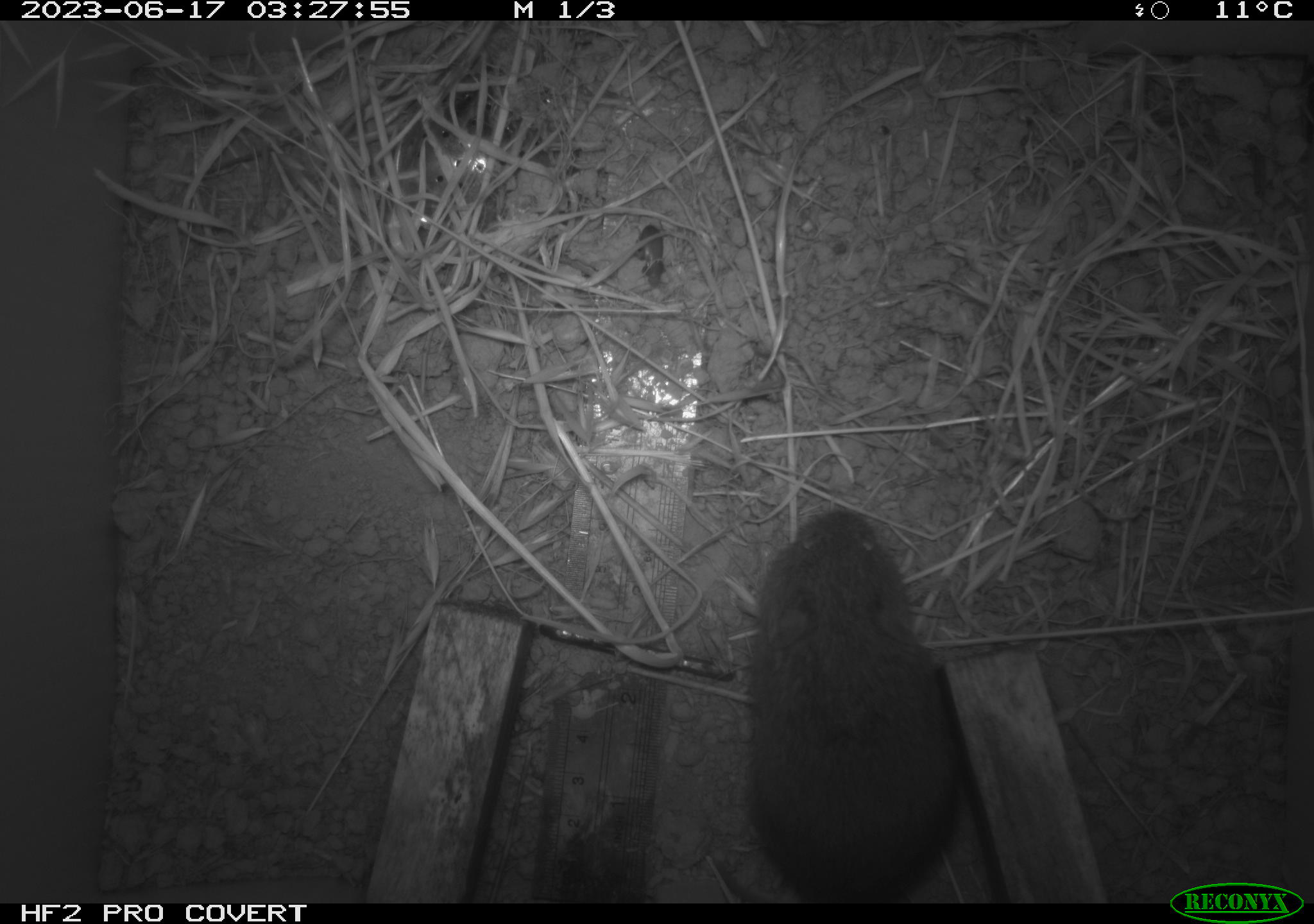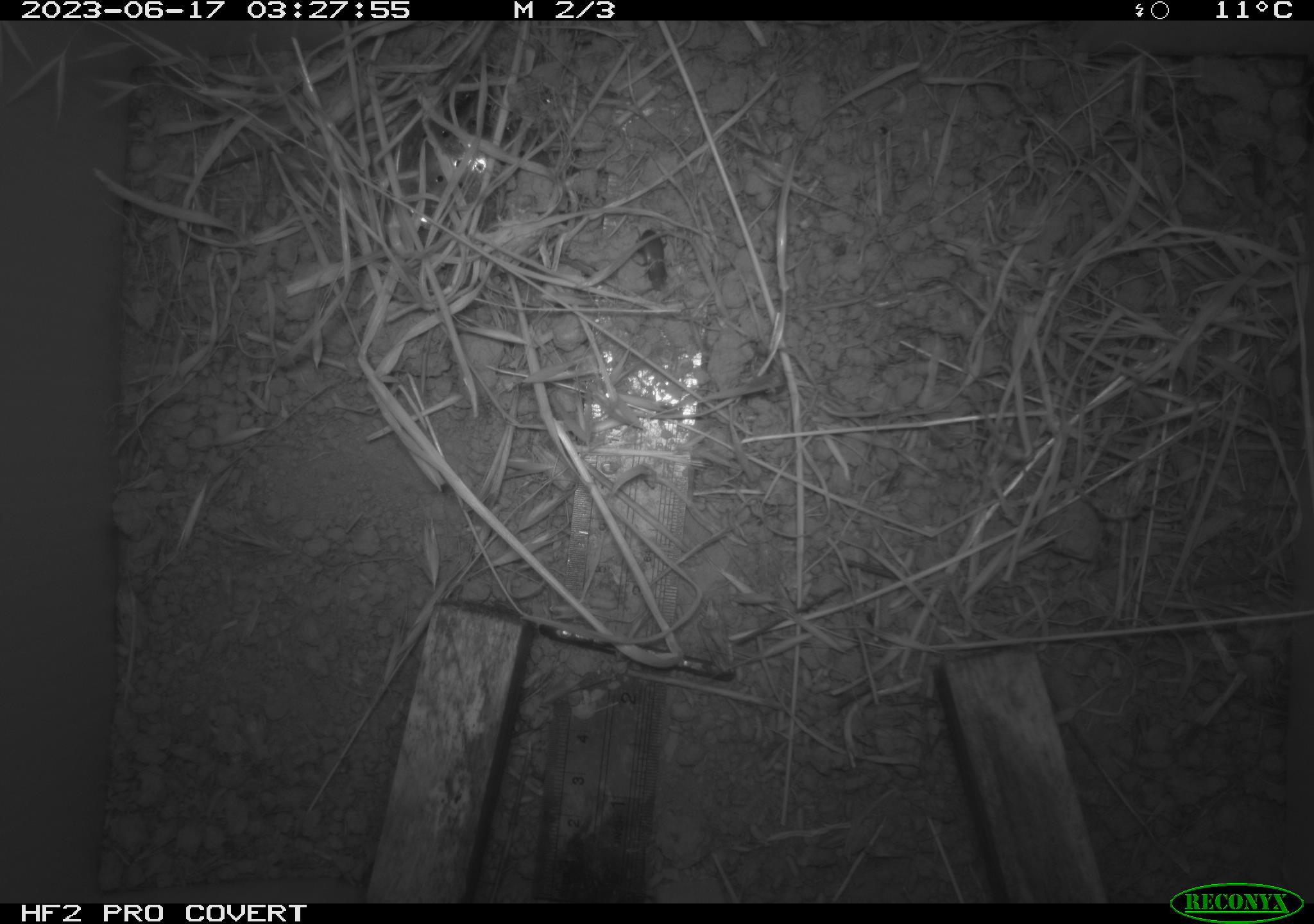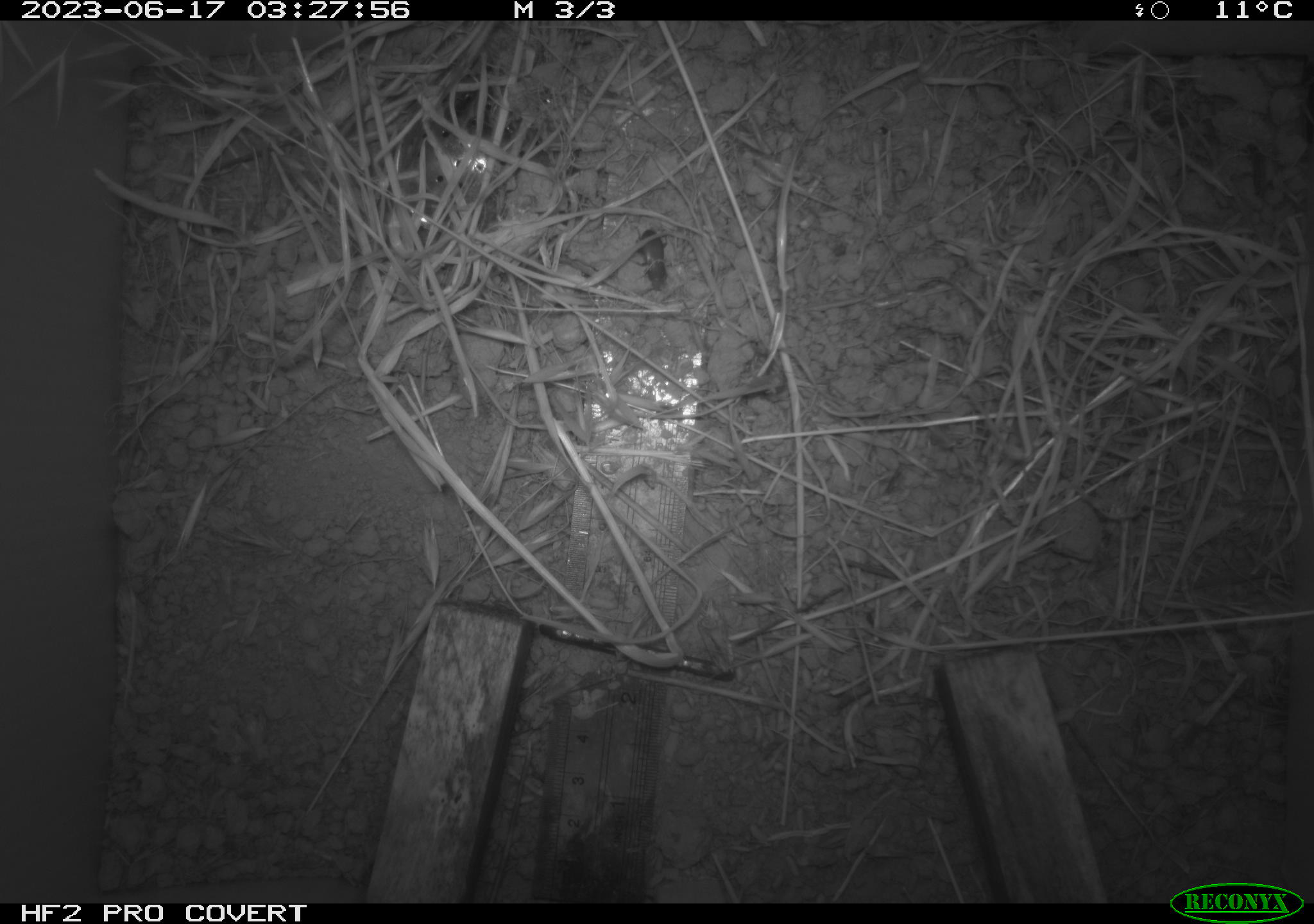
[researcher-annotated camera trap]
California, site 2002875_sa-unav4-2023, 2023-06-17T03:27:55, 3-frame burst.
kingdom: Animalia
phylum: Chordata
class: Mammalia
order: Rodentia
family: Cricetidae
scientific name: Arvicolinae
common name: voles, lemmings, and muskrats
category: arvicolinae subfamily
Arvicolinae subfamily (voles, lemmings, and muskrats) (Arvicolinae).